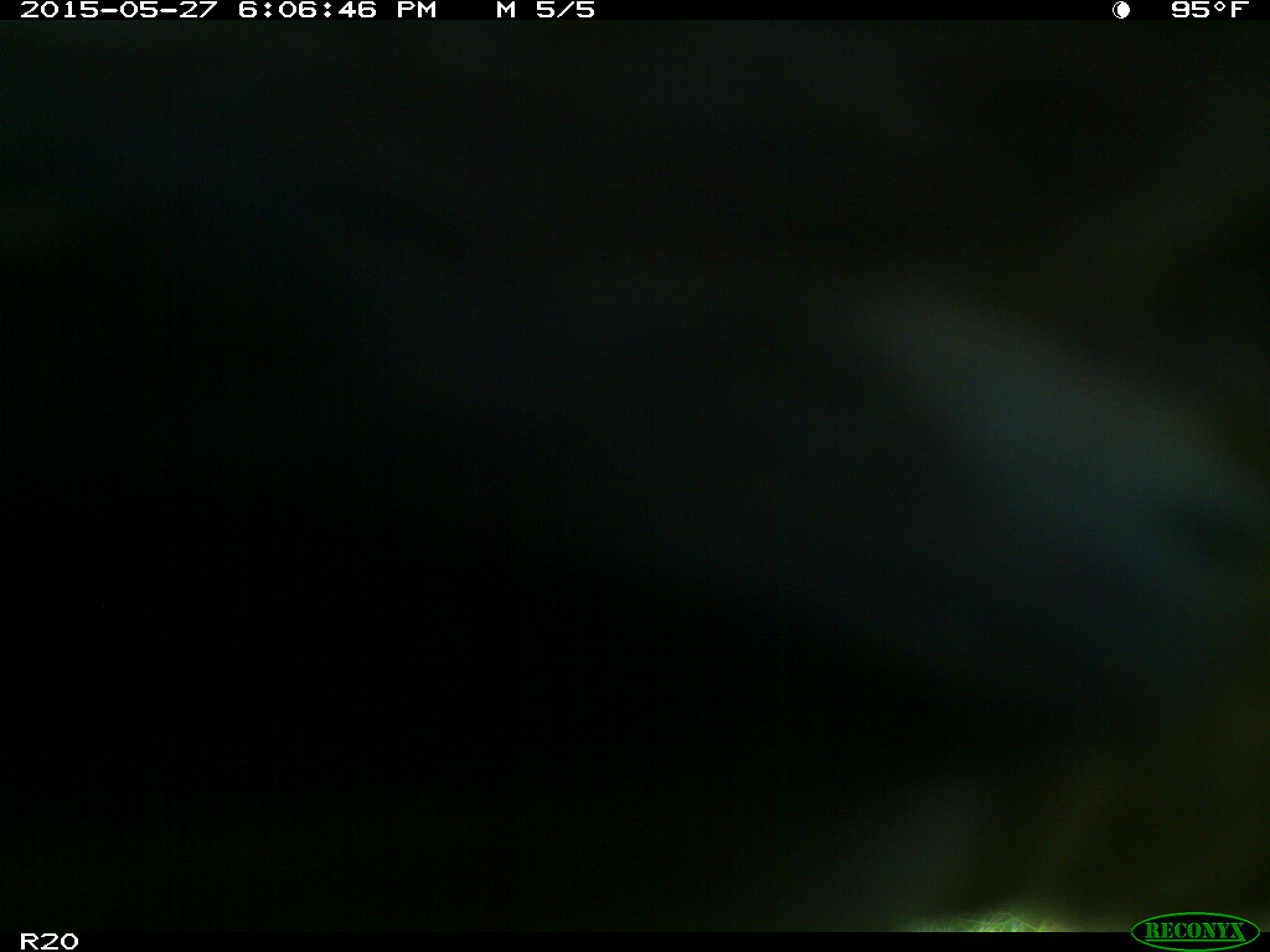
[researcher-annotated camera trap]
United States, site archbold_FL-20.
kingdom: Animalia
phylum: Chordata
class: Mammalia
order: Artiodactyla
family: Bovidae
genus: Bos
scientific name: Bos taurus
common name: domestic cow